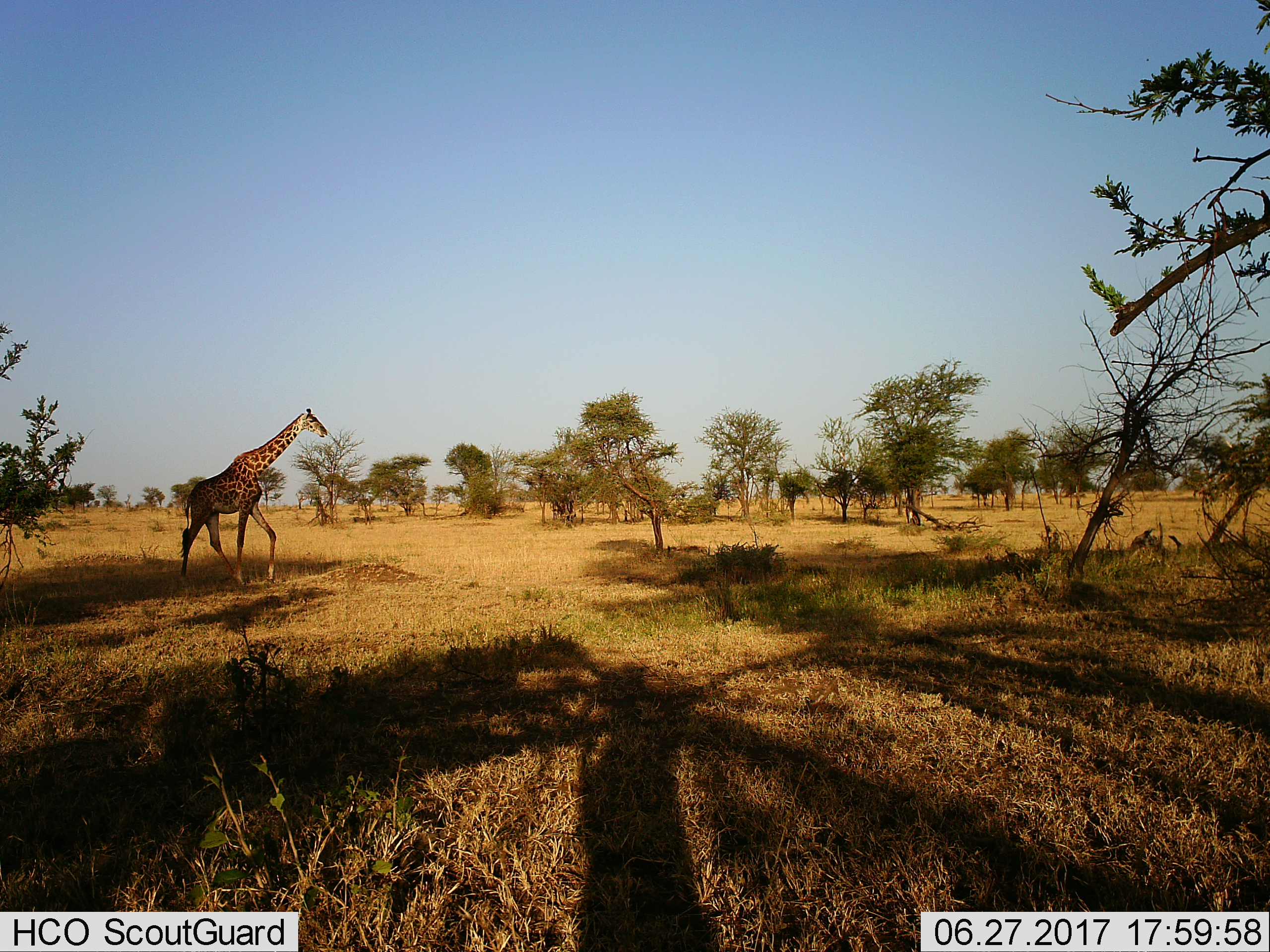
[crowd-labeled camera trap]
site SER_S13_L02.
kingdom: Animalia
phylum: Chordata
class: Mammalia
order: Artiodactyla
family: Giraffidae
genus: Giraffa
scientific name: Giraffa camelopardalis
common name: giraffe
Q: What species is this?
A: Giraffe (Giraffa camelopardalis).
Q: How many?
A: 1.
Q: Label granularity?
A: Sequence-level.